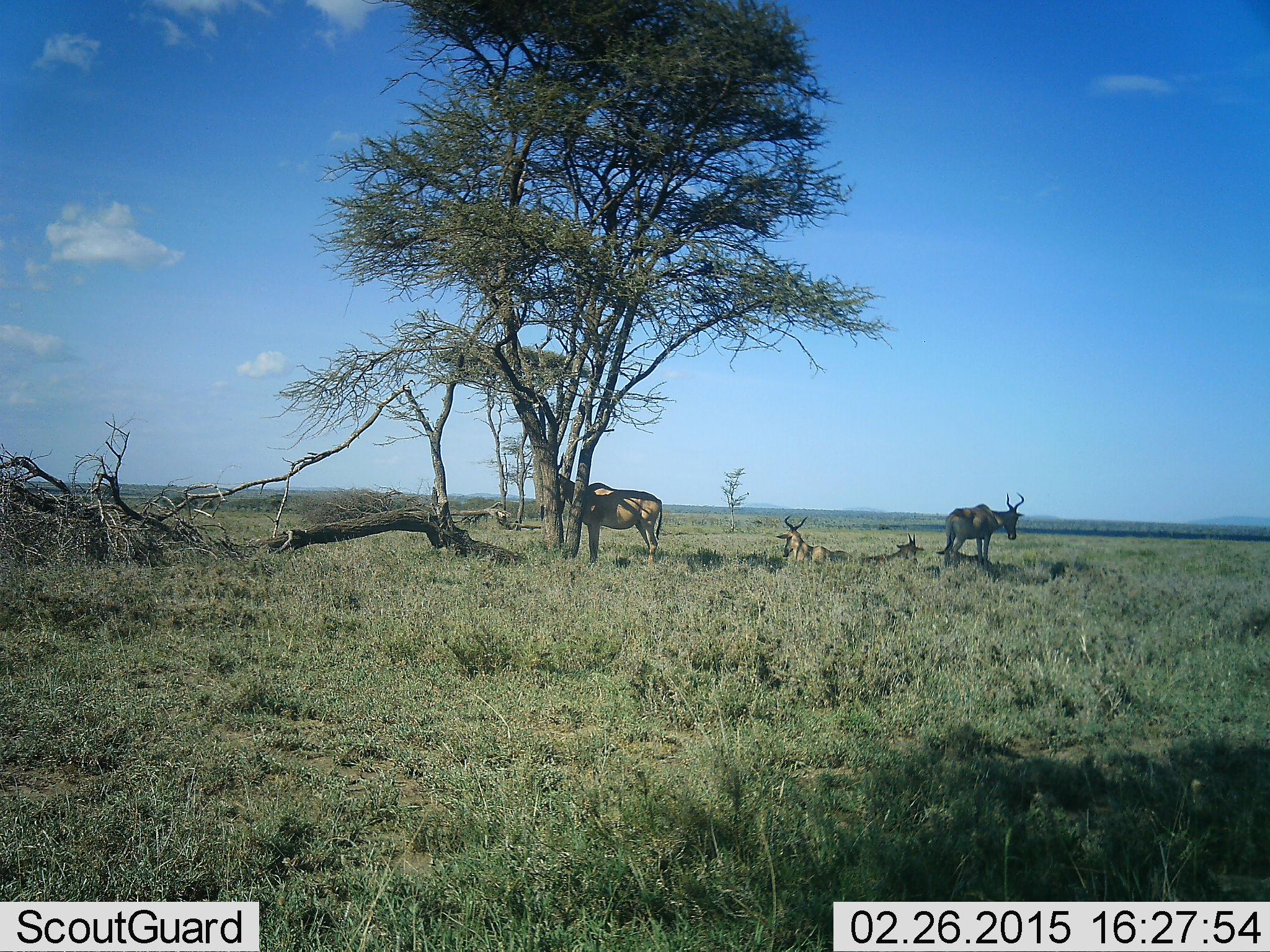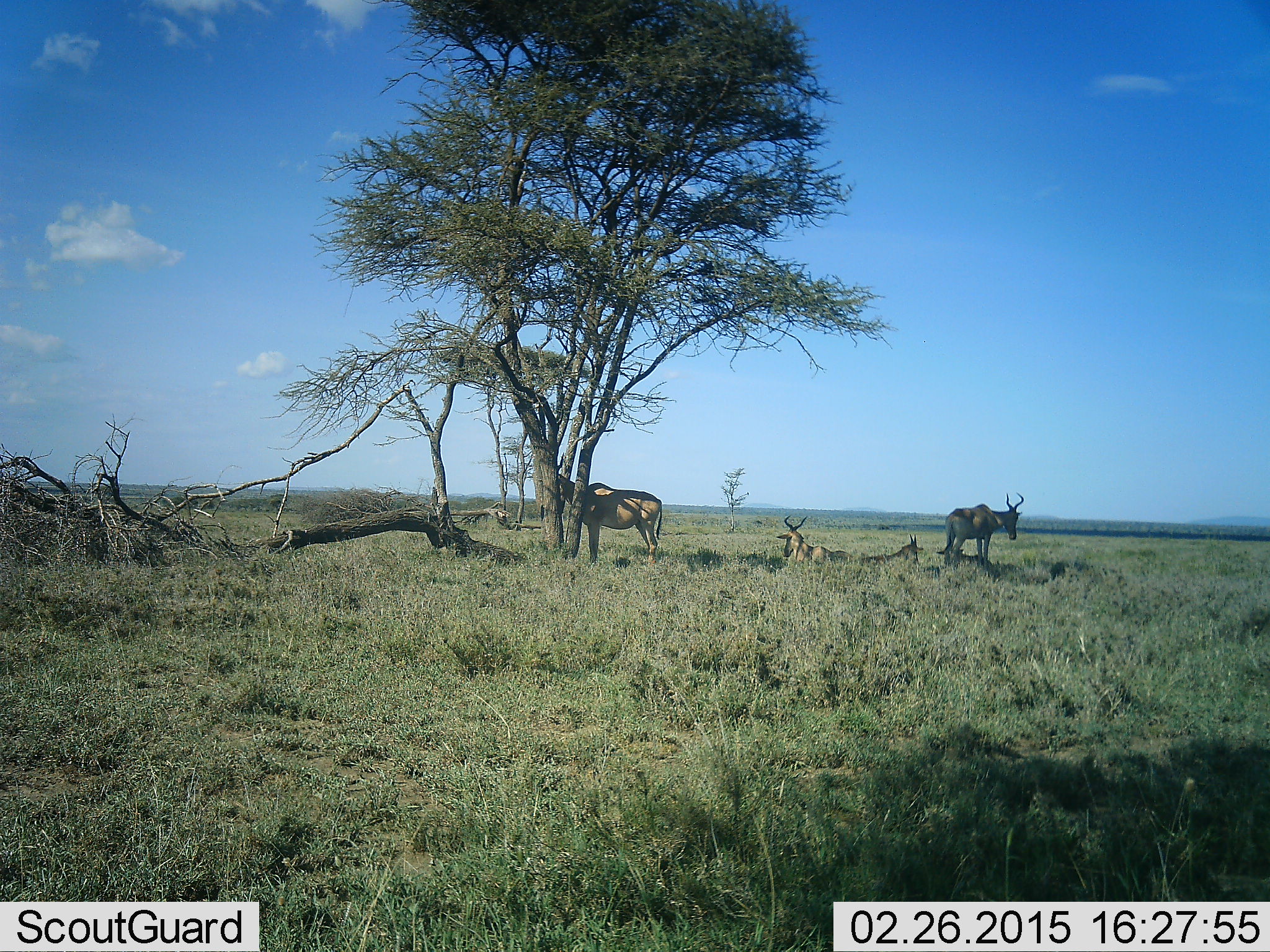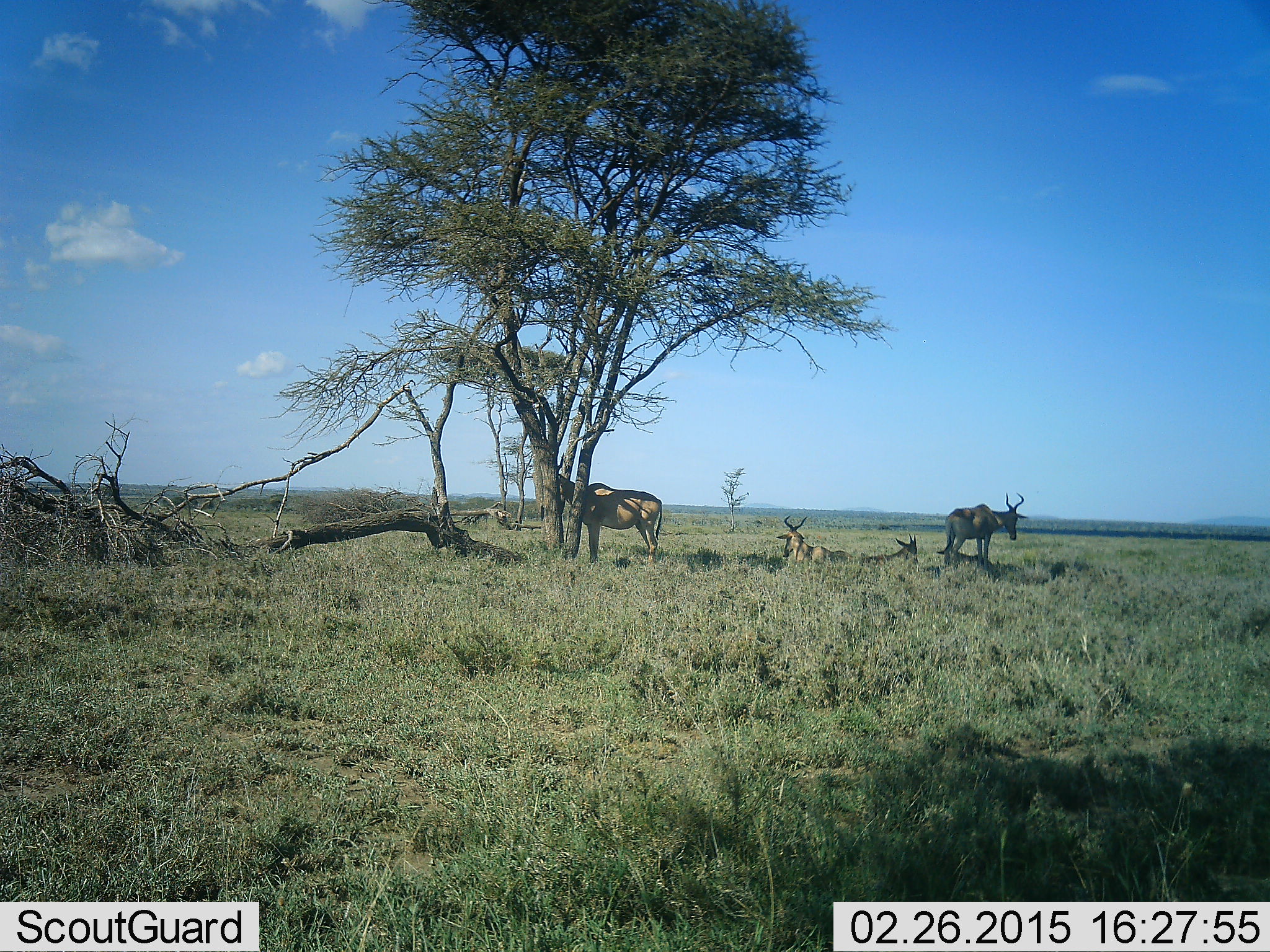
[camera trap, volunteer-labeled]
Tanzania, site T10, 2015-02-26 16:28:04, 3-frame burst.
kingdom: Animalia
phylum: Chordata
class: Mammalia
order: Artiodactyla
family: Bovidae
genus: Alcelaphus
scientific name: Alcelaphus buselaphus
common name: hartebeest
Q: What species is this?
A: Hartebeest (Alcelaphus buselaphus).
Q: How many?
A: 4.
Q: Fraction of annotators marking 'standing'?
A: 100%.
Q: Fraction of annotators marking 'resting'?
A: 80%.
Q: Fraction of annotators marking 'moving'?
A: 0%.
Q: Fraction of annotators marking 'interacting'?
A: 0%.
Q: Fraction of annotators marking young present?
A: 20%.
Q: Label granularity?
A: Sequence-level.